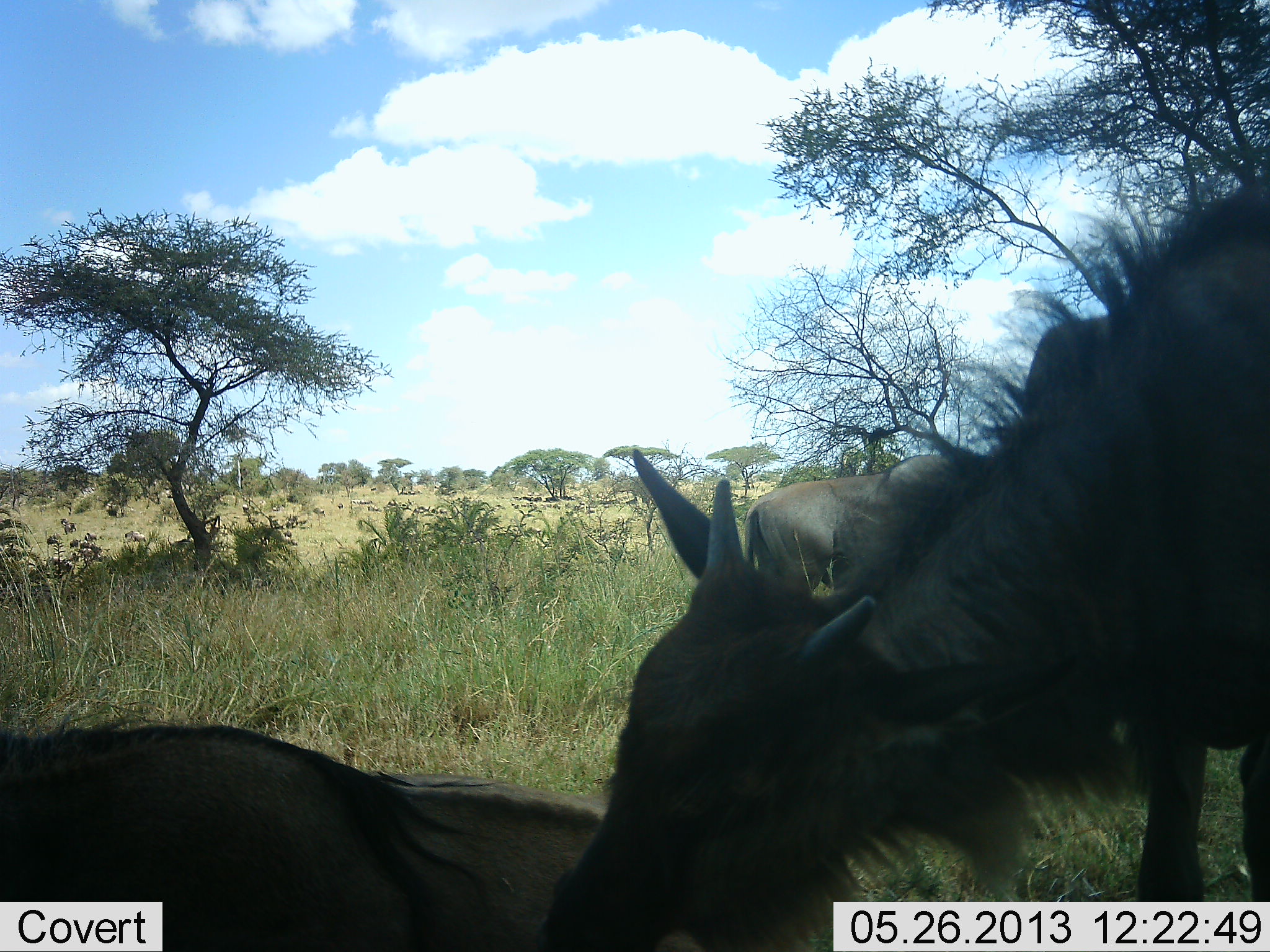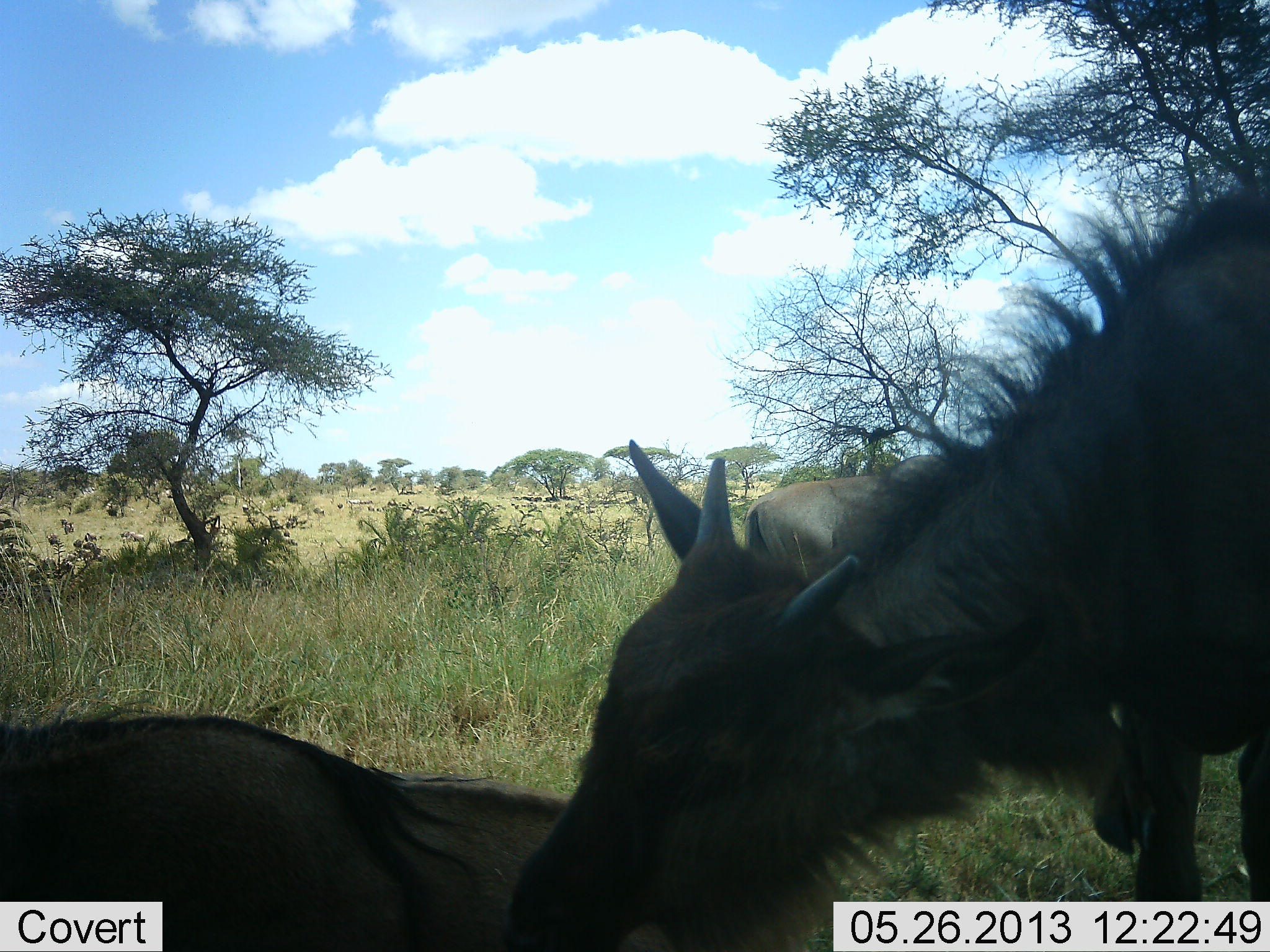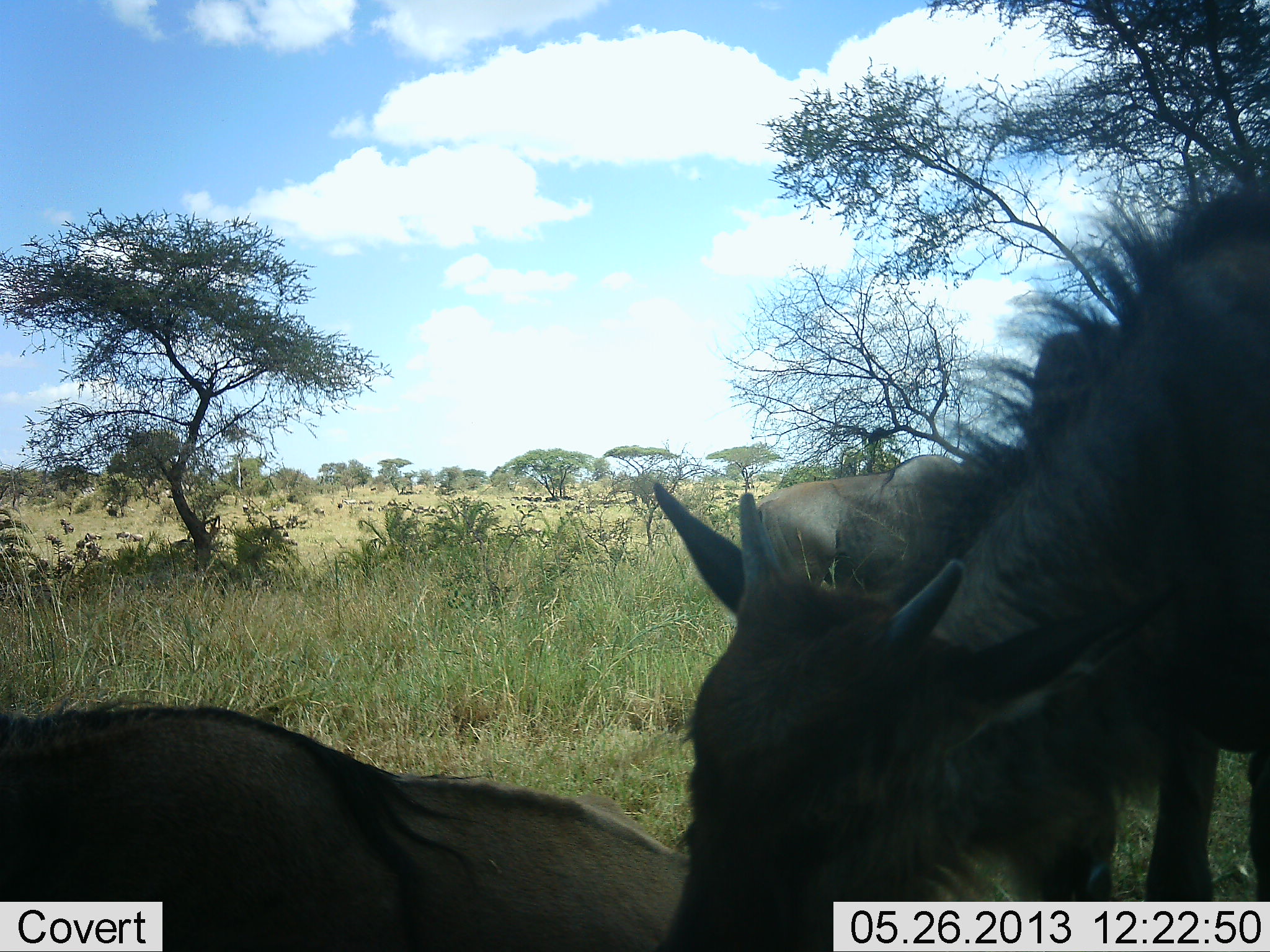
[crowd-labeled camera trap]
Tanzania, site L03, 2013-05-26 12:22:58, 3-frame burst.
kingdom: Animalia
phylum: Chordata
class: Mammalia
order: Artiodactyla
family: Bovidae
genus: Connochaetes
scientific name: Connochaetes taurinus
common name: blue wildebeest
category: wildebeest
Wildebeest (blue wildebeest) (Connochaetes taurinus), count 3. Behavior (volunteer vote fractions): standing 94%, resting 71%, moving 12%, interacting 24%. Young present (vote fraction): 47%. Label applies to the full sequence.